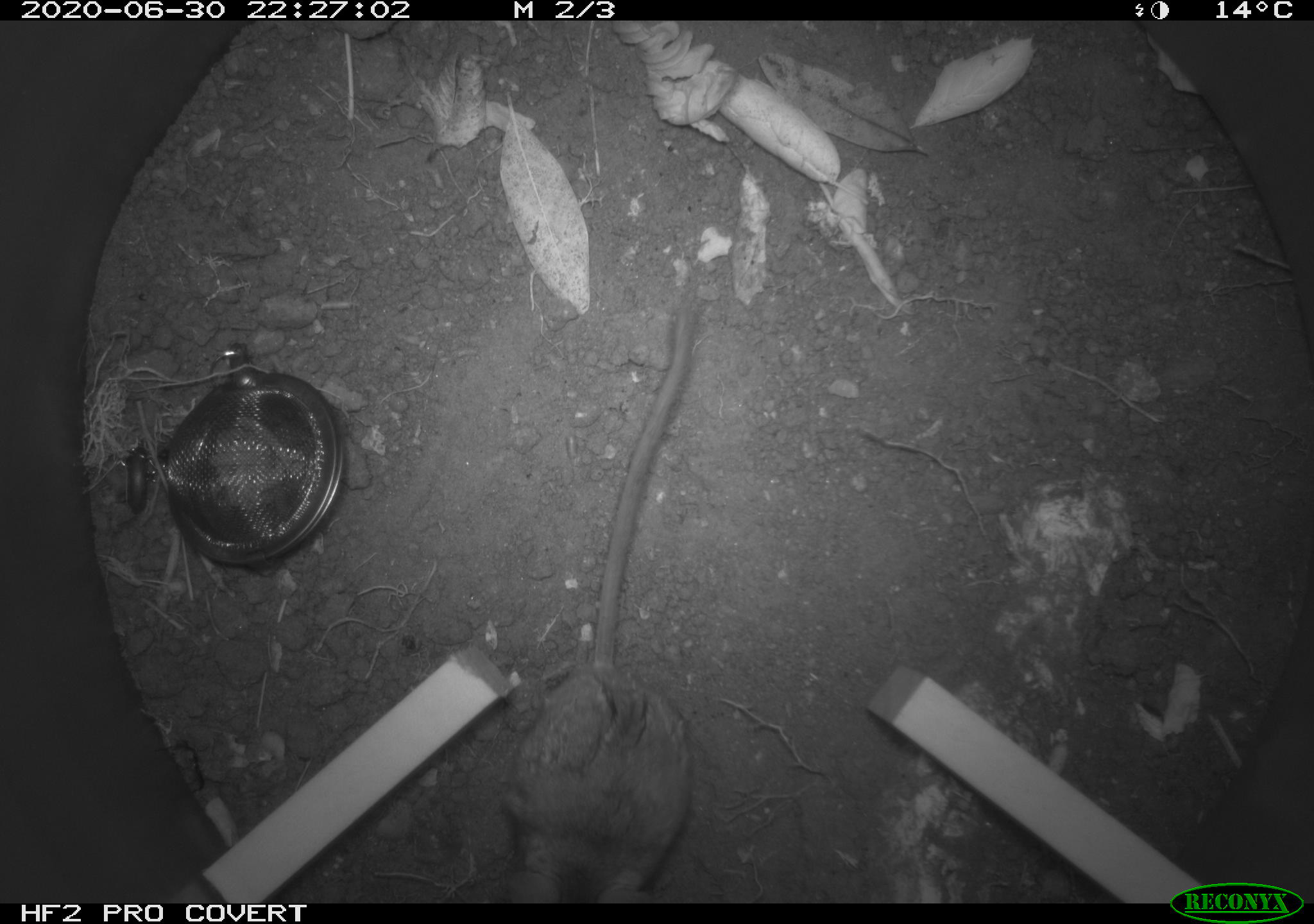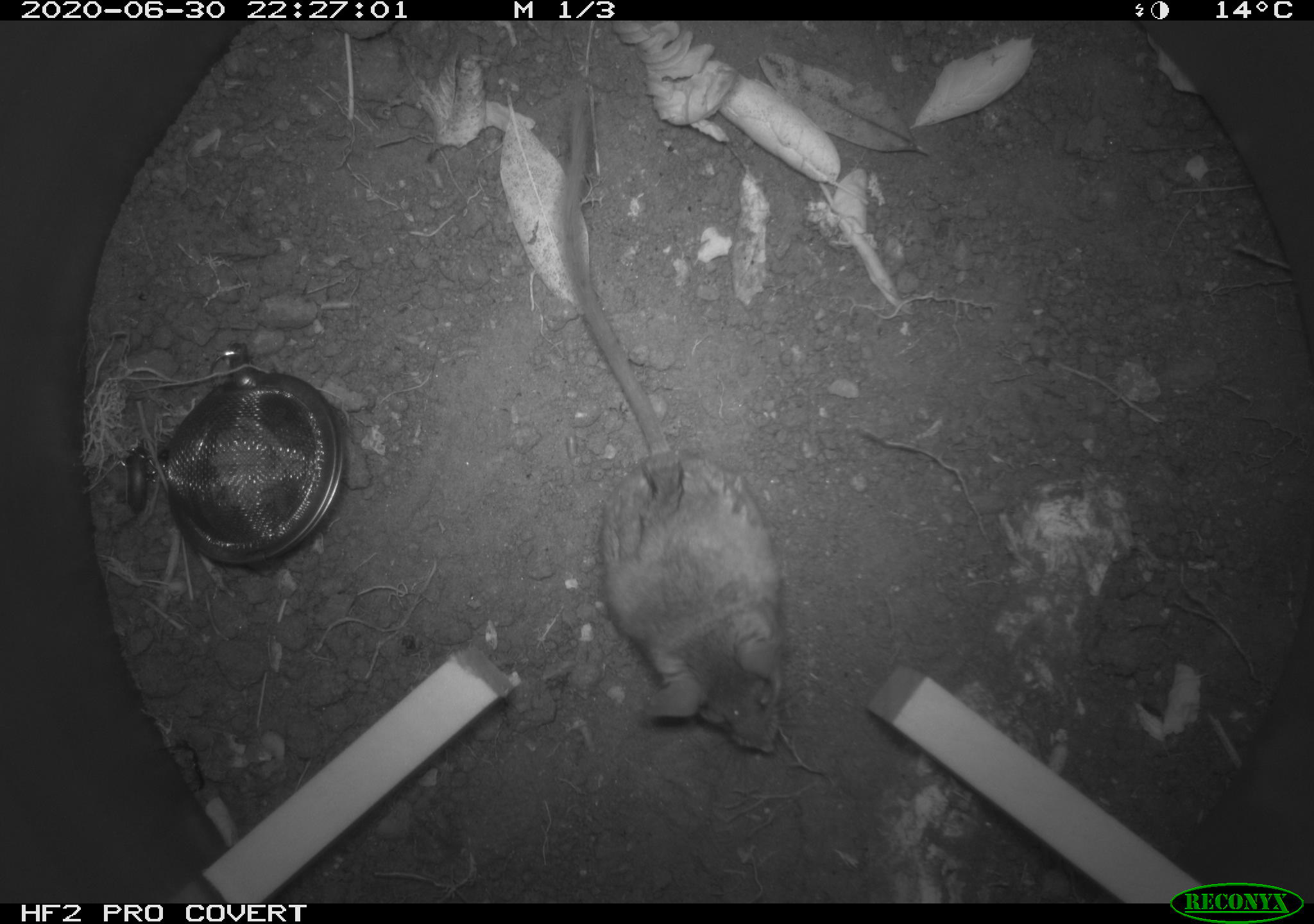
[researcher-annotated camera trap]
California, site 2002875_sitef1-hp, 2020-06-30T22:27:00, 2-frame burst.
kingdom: Animalia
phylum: Chordata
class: Mammalia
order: Rodentia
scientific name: Rodentia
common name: rodent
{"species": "rodent (Rodentia)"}